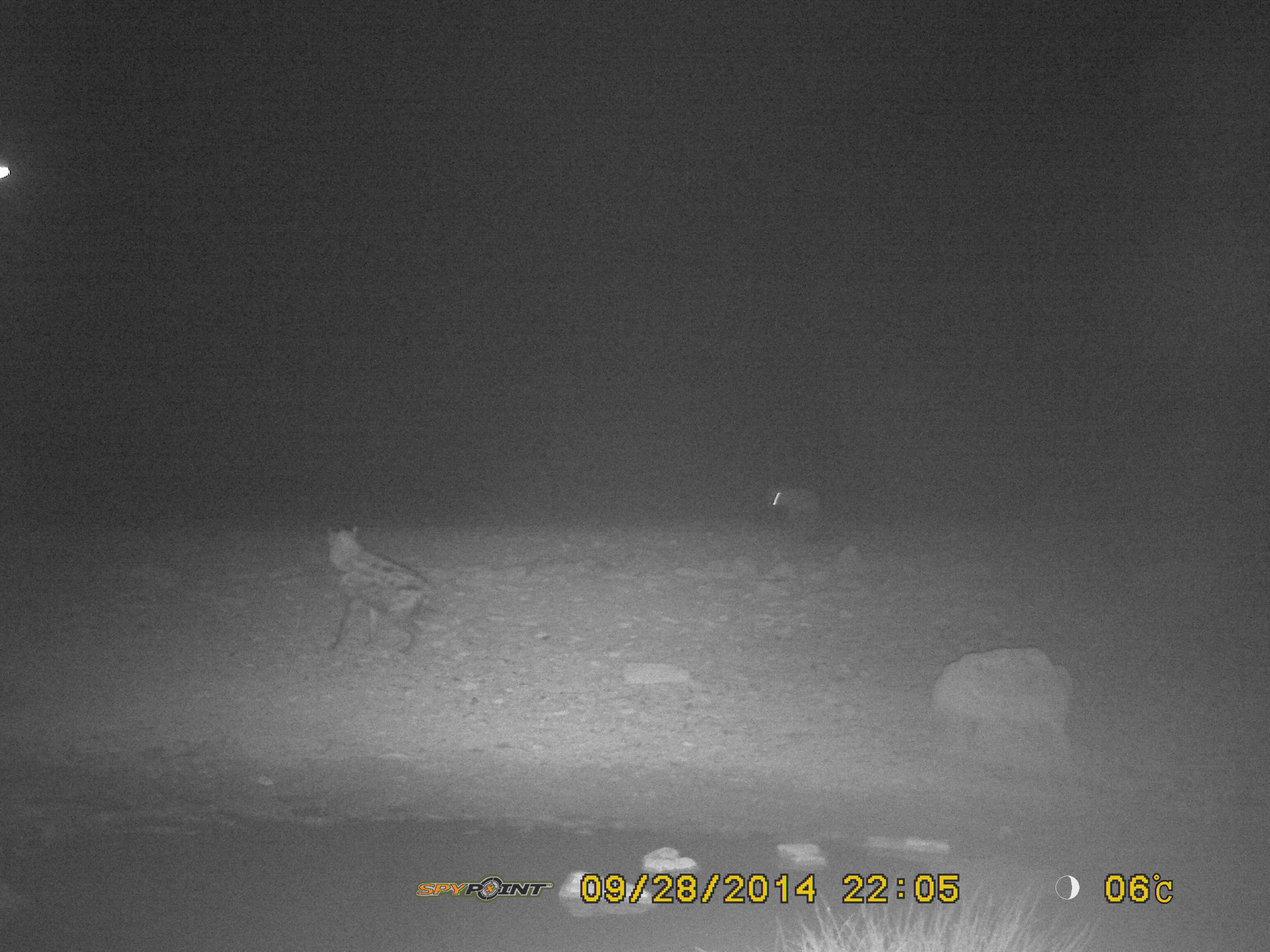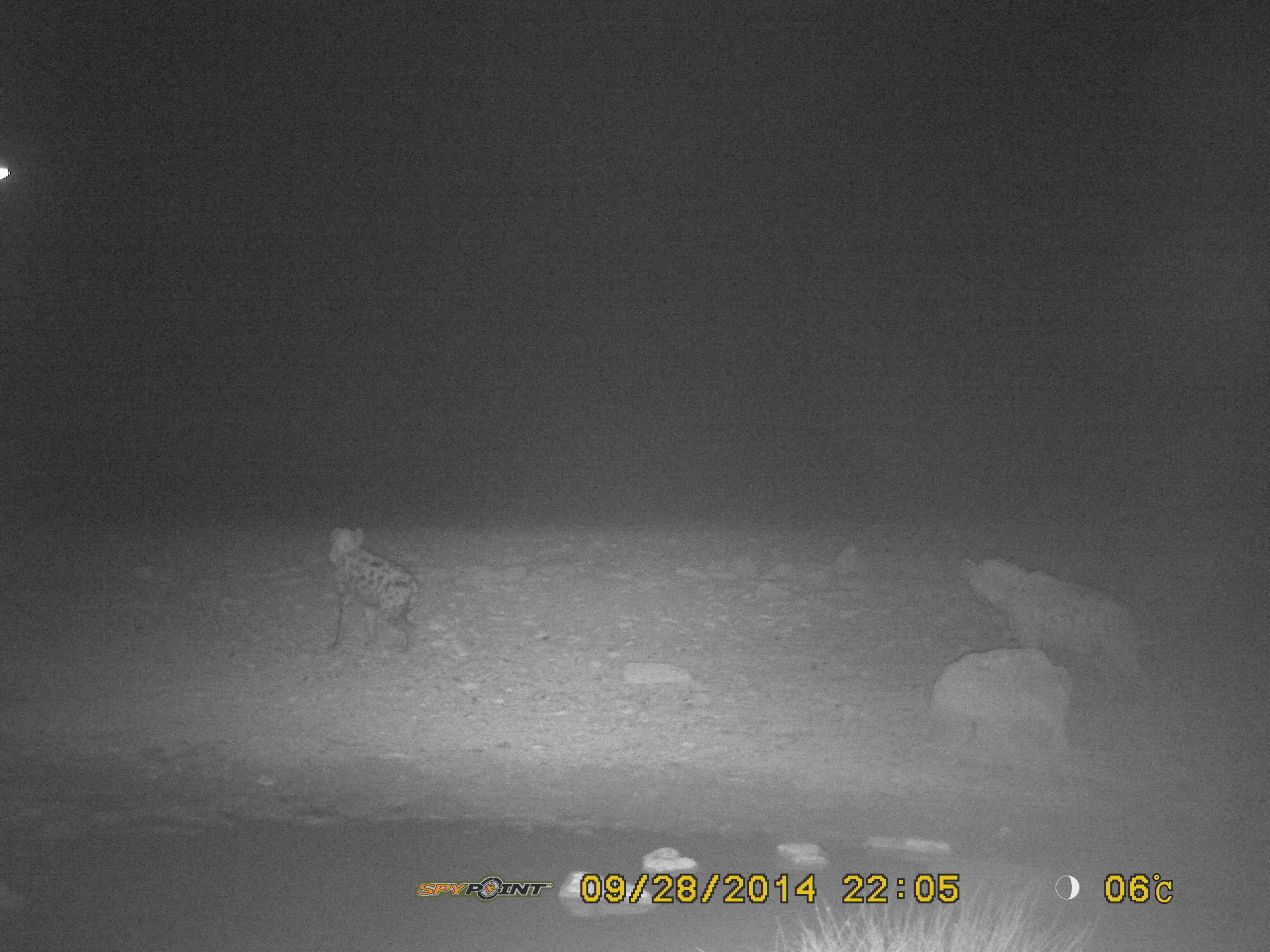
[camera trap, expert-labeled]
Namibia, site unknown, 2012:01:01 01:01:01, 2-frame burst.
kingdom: Animalia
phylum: Chordata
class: Mammalia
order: Carnivora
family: Hyaenidae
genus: Crocuta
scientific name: Crocuta crocuta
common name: spotted hyena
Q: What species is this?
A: Crocuta crocuta (spotted hyena).